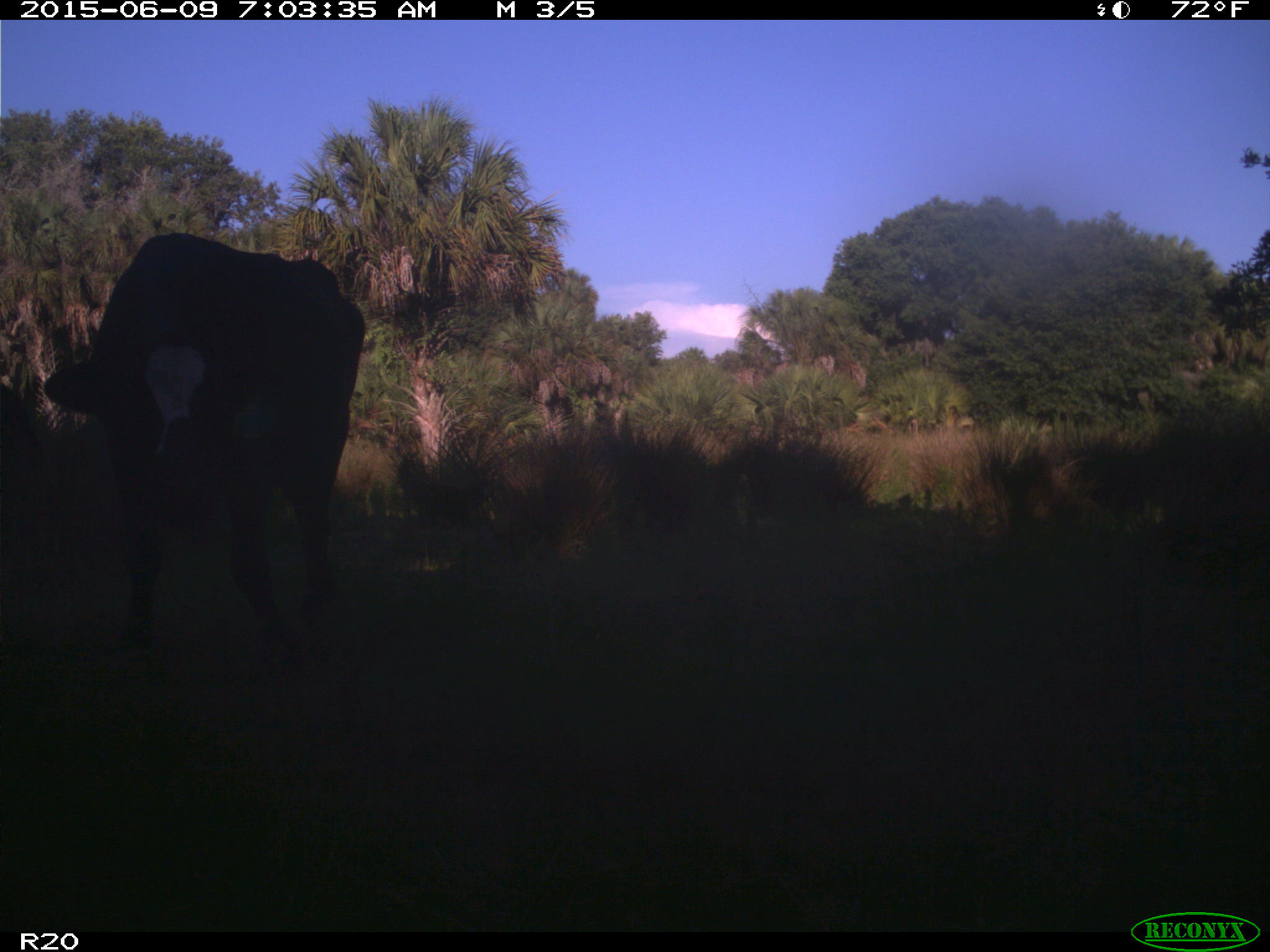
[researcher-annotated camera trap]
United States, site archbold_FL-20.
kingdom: Animalia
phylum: Chordata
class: Mammalia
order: Artiodactyla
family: Bovidae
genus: Bos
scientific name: Bos taurus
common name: domestic cow